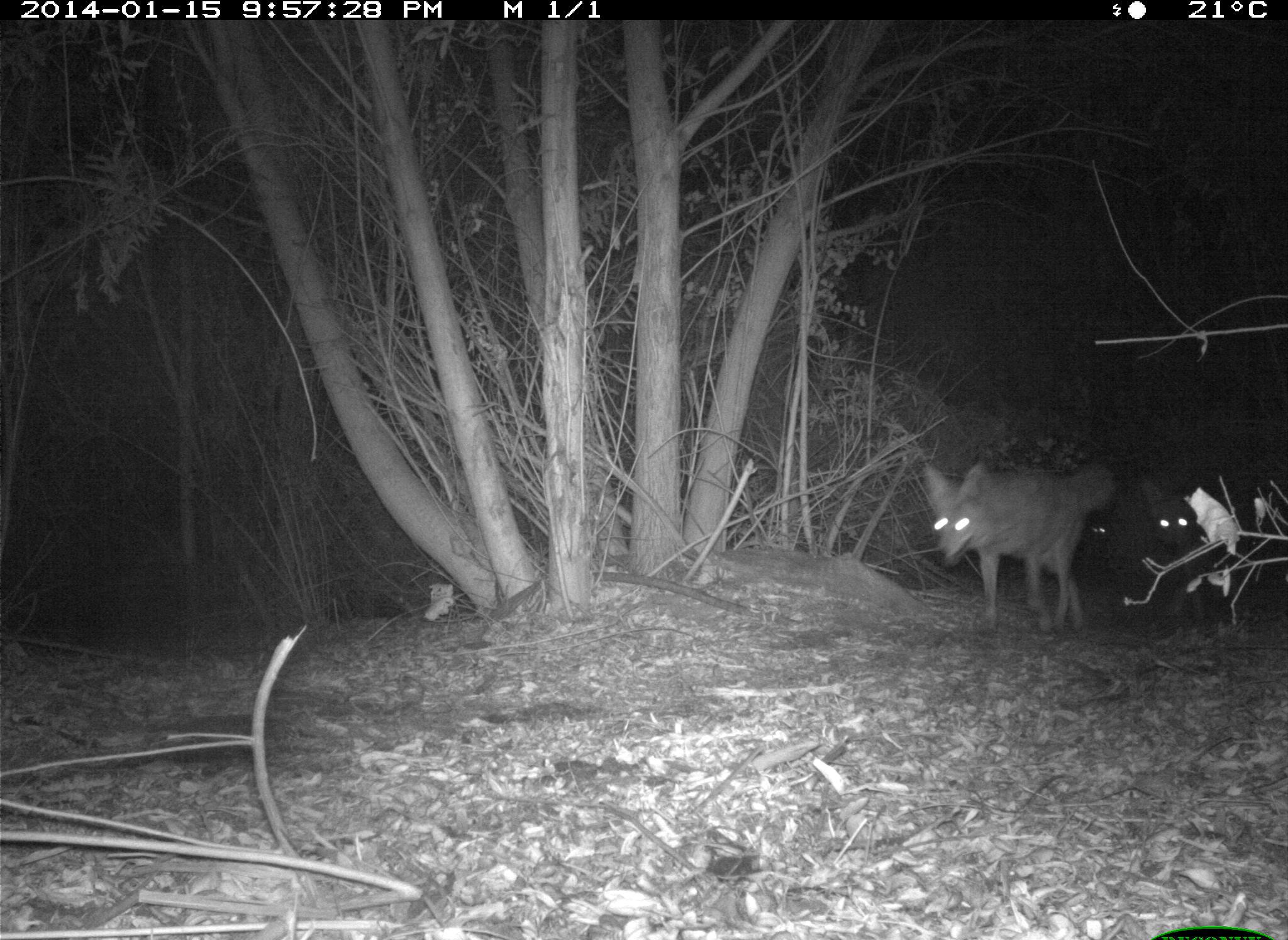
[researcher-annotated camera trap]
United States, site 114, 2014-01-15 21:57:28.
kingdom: Animalia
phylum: Chordata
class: Mammalia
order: Carnivora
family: Canidae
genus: Canis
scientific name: Canis latrans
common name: coyote